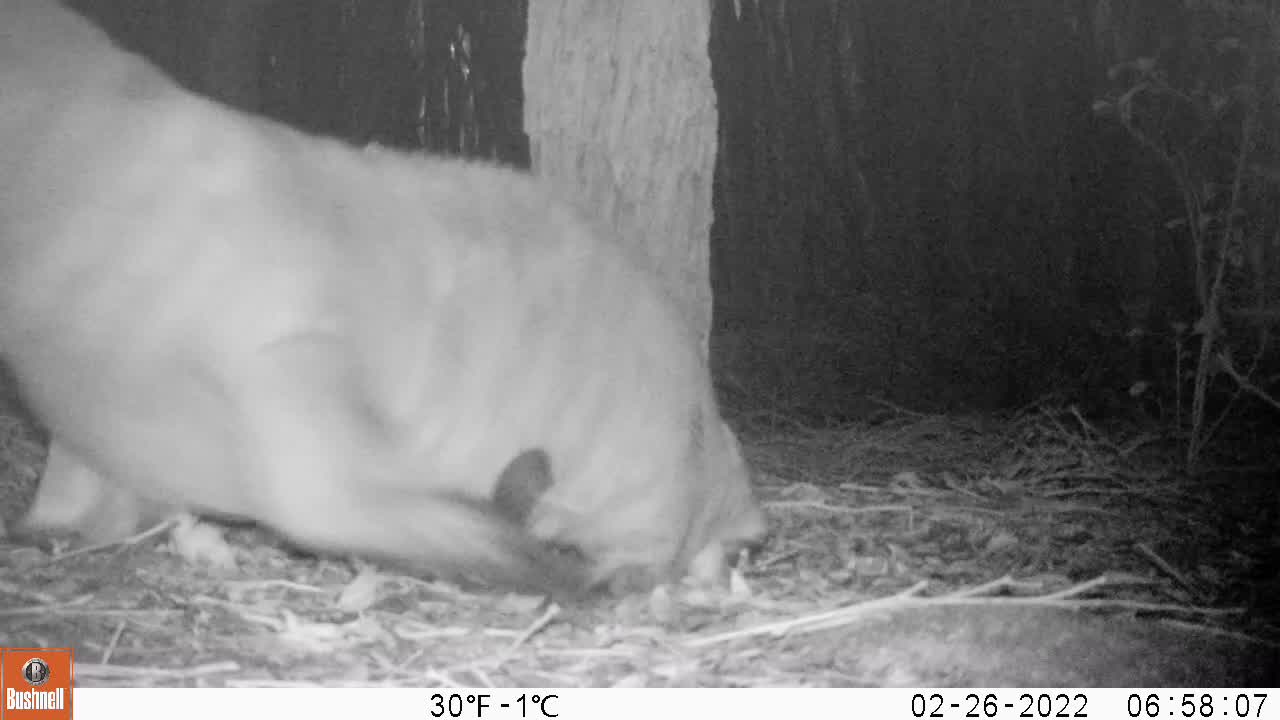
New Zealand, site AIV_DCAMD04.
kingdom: Animalia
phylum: Chordata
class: Mammalia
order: Carnivora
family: Otariidae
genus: Phocarctos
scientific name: Phocarctos hookeri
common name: new zealand sea lion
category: sealion